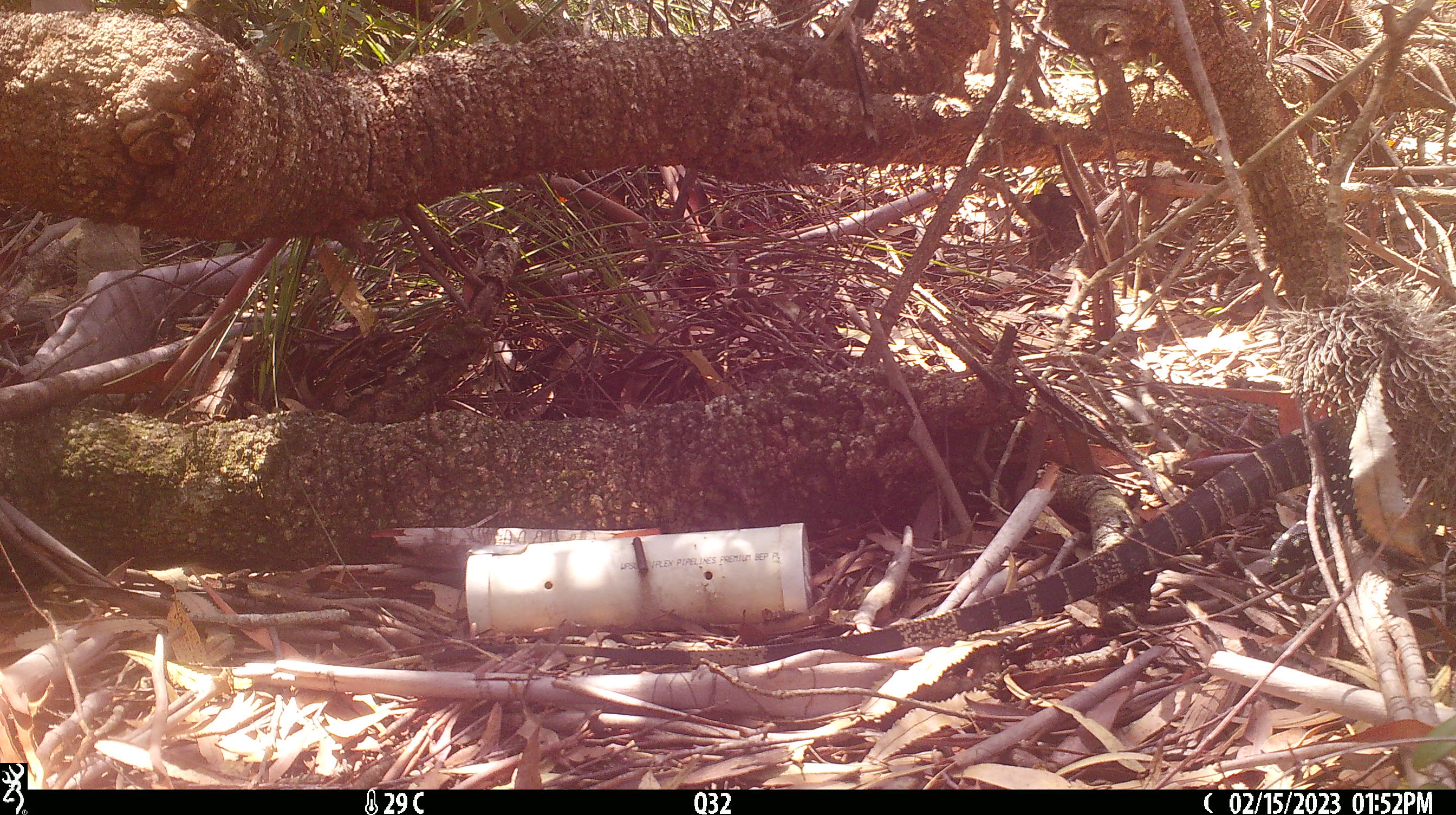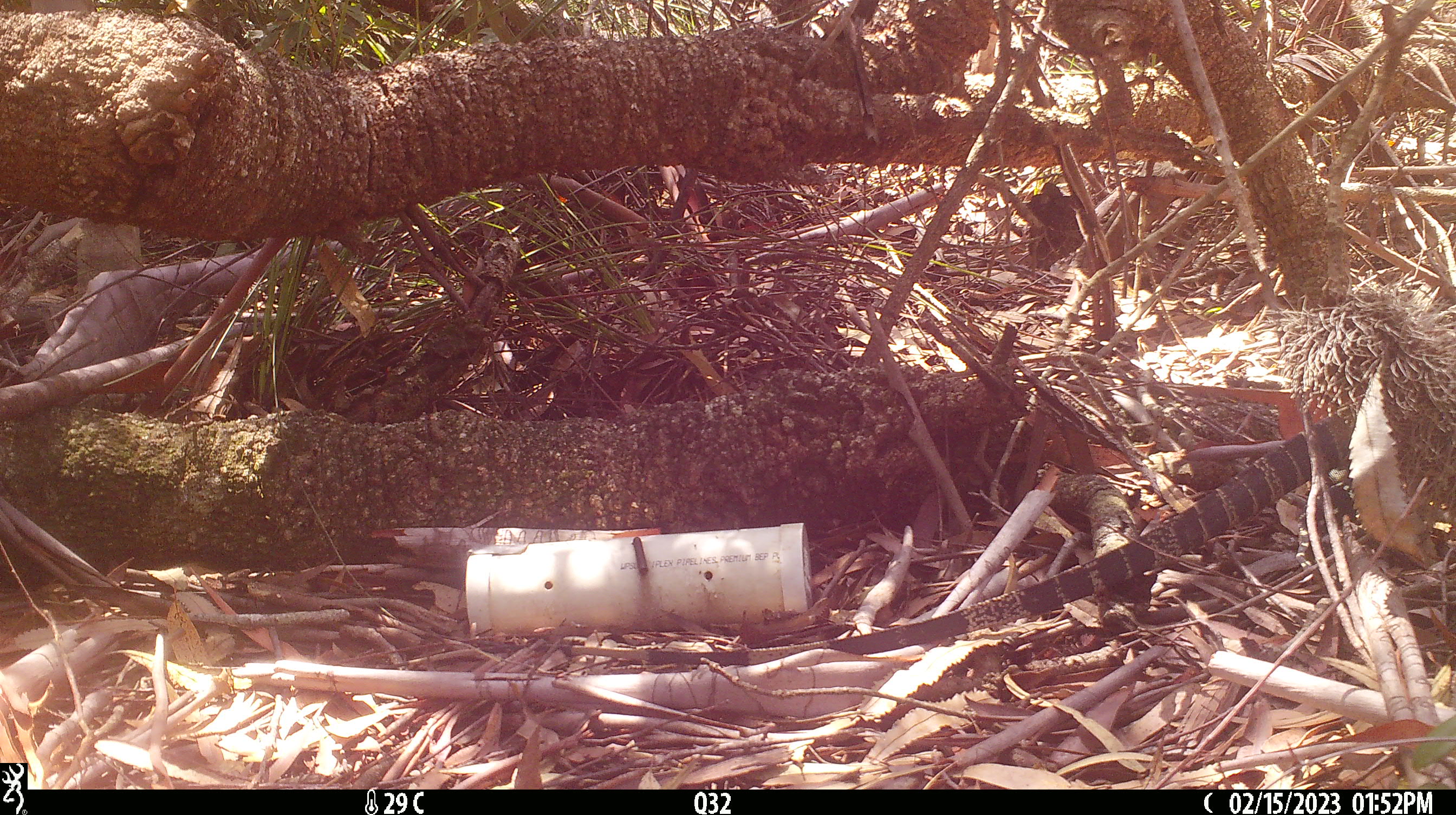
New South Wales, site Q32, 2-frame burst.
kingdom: Animalia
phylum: Chordata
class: Reptilia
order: Squamata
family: Varanidae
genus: Varanus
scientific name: Varanus varius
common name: lace monitor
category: goanna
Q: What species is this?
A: Goanna (lace monitor) (Varanus varius).